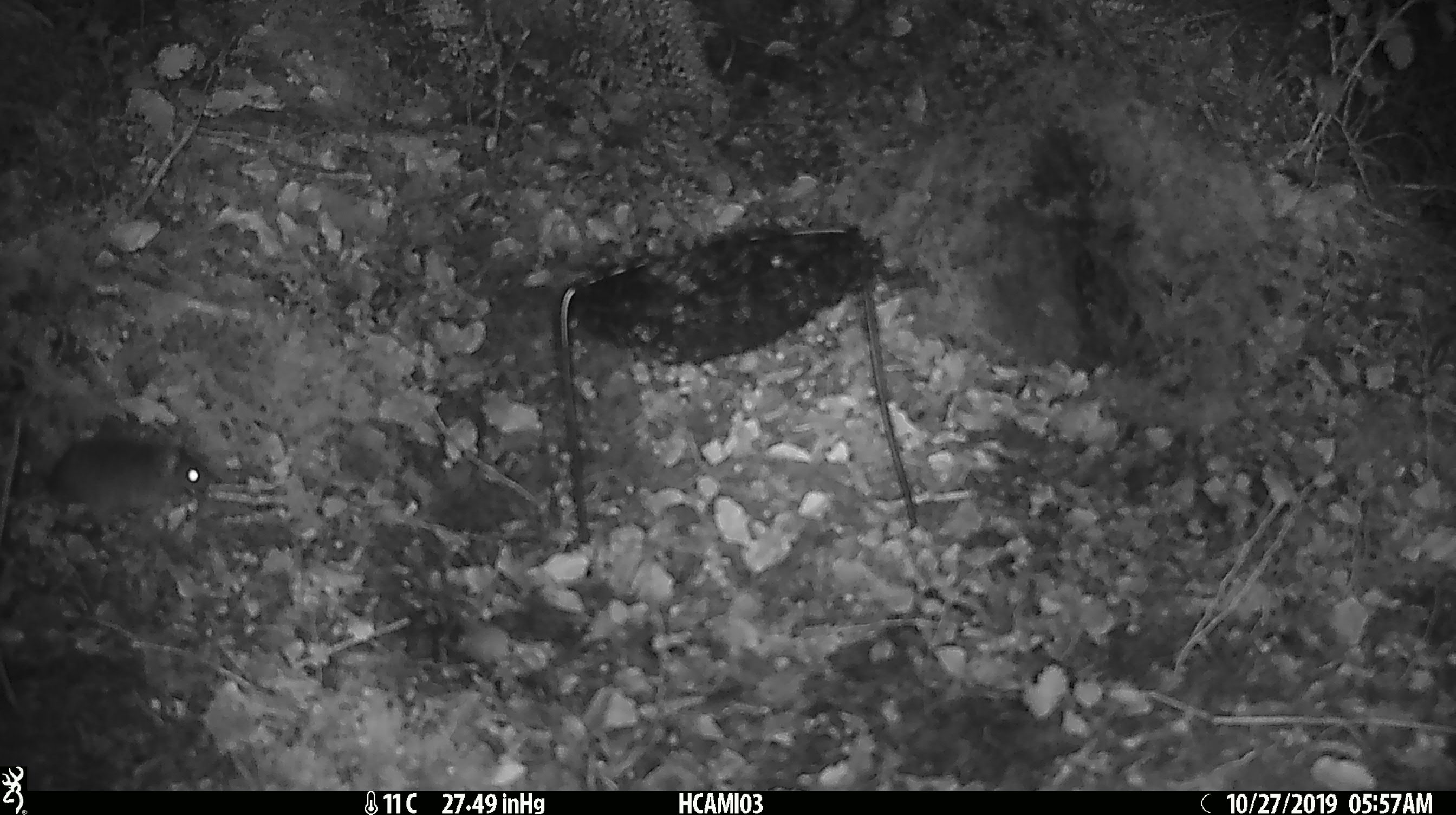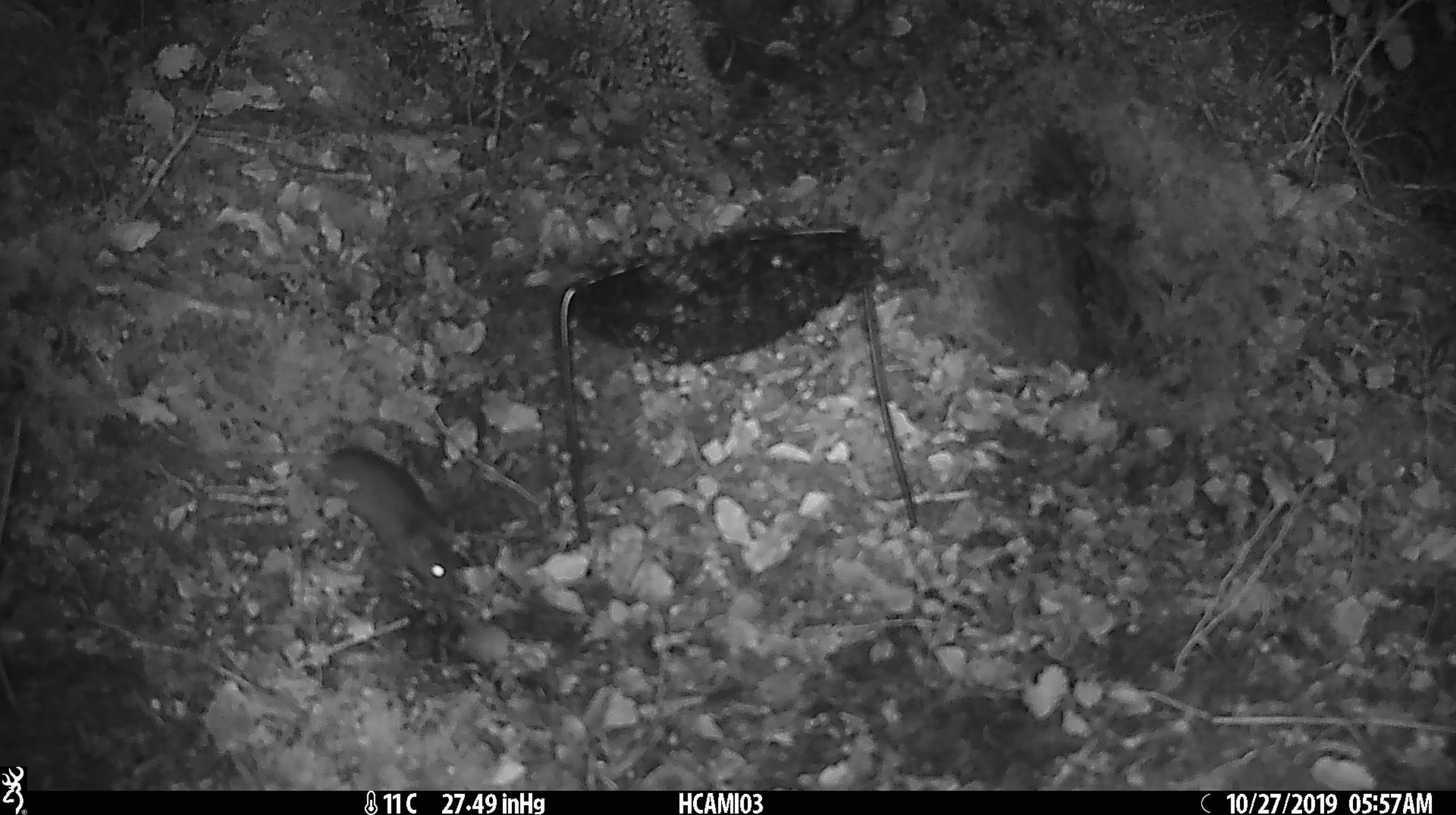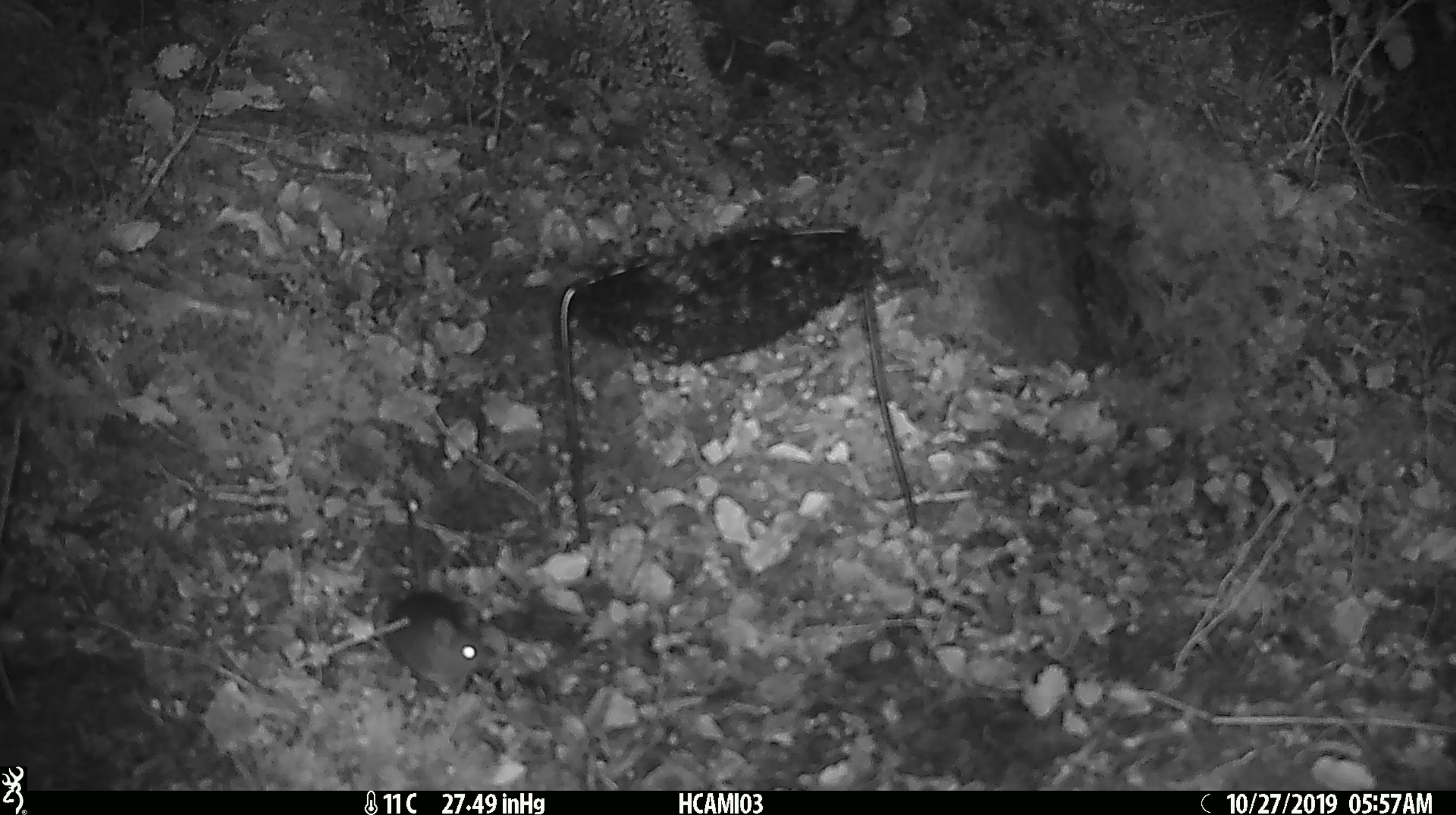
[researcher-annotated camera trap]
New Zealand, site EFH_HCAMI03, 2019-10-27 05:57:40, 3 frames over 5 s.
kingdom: Animalia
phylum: Chordata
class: Mammalia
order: Rodentia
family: Muridae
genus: Mus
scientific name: Mus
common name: mouse